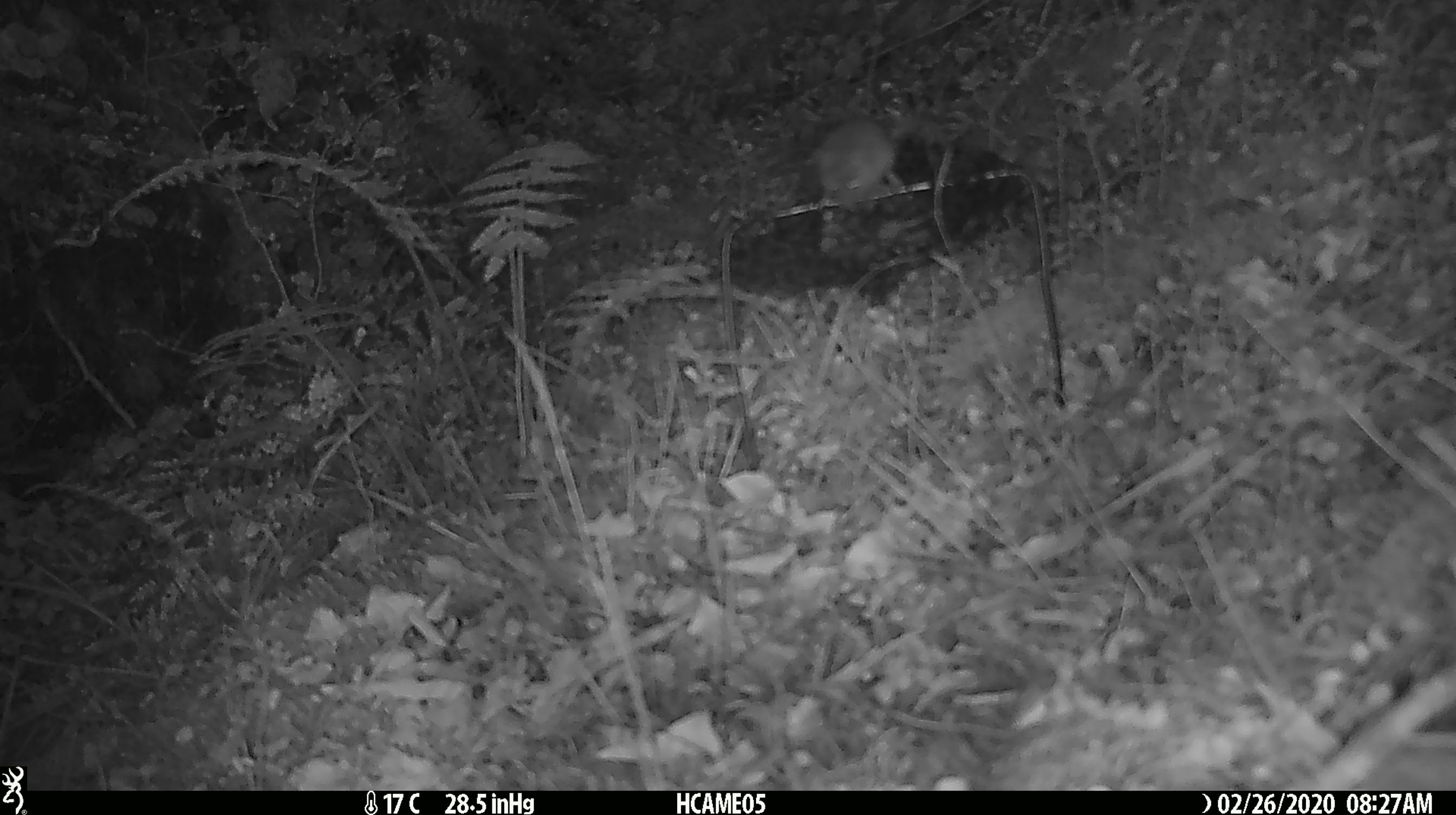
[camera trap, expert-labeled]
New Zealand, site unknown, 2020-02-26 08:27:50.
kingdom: Animalia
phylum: Chordata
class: Mammalia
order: Rodentia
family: Muridae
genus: Mus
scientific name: Mus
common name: mouse